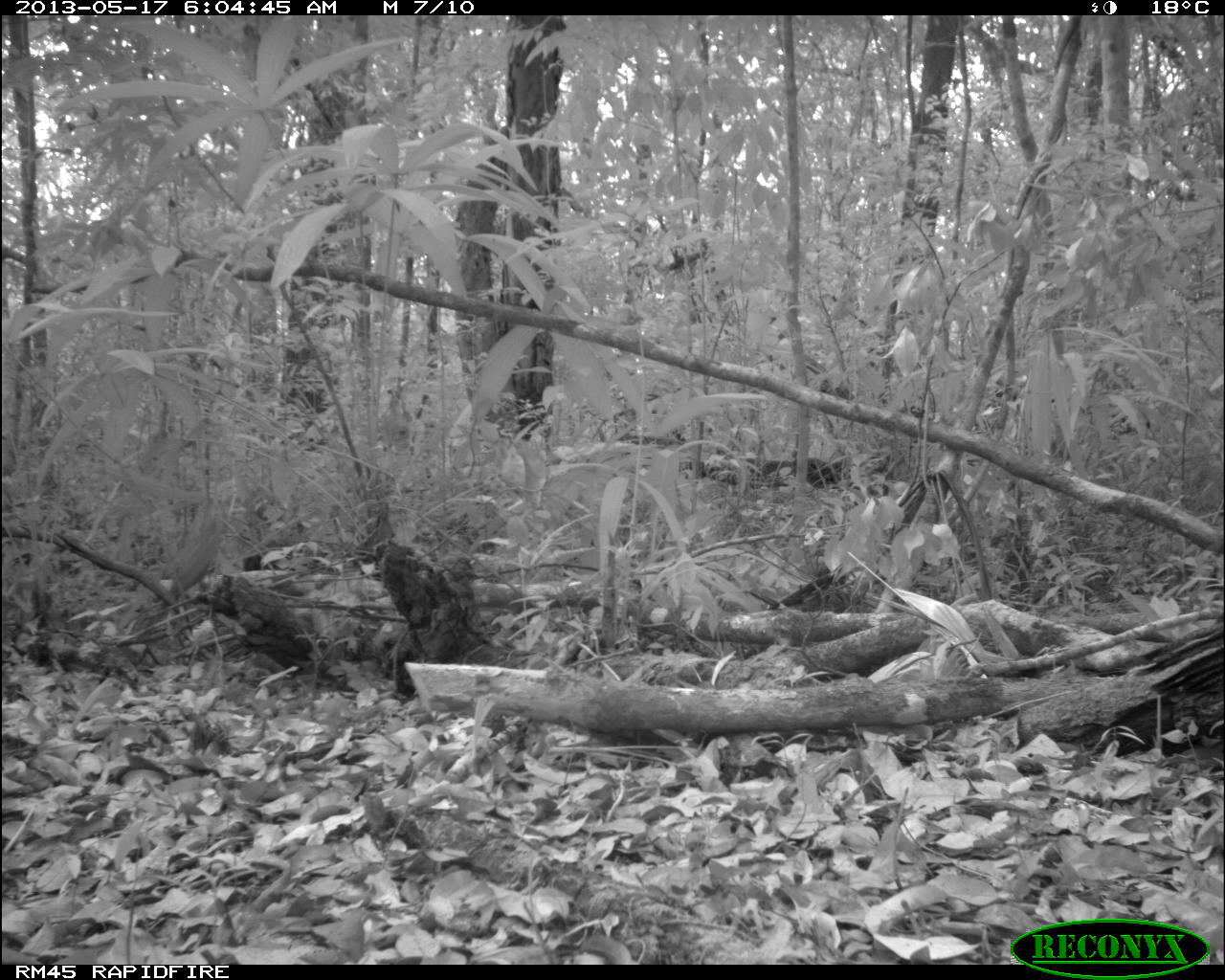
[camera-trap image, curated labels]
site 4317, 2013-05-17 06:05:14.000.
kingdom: Animalia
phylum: Chordata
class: Aves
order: Galliformes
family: Phasianidae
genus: Meleagris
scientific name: Meleagris ocellata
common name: ocellated turkey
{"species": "Meleagris ocellata (ocellated turkey)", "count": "1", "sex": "female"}